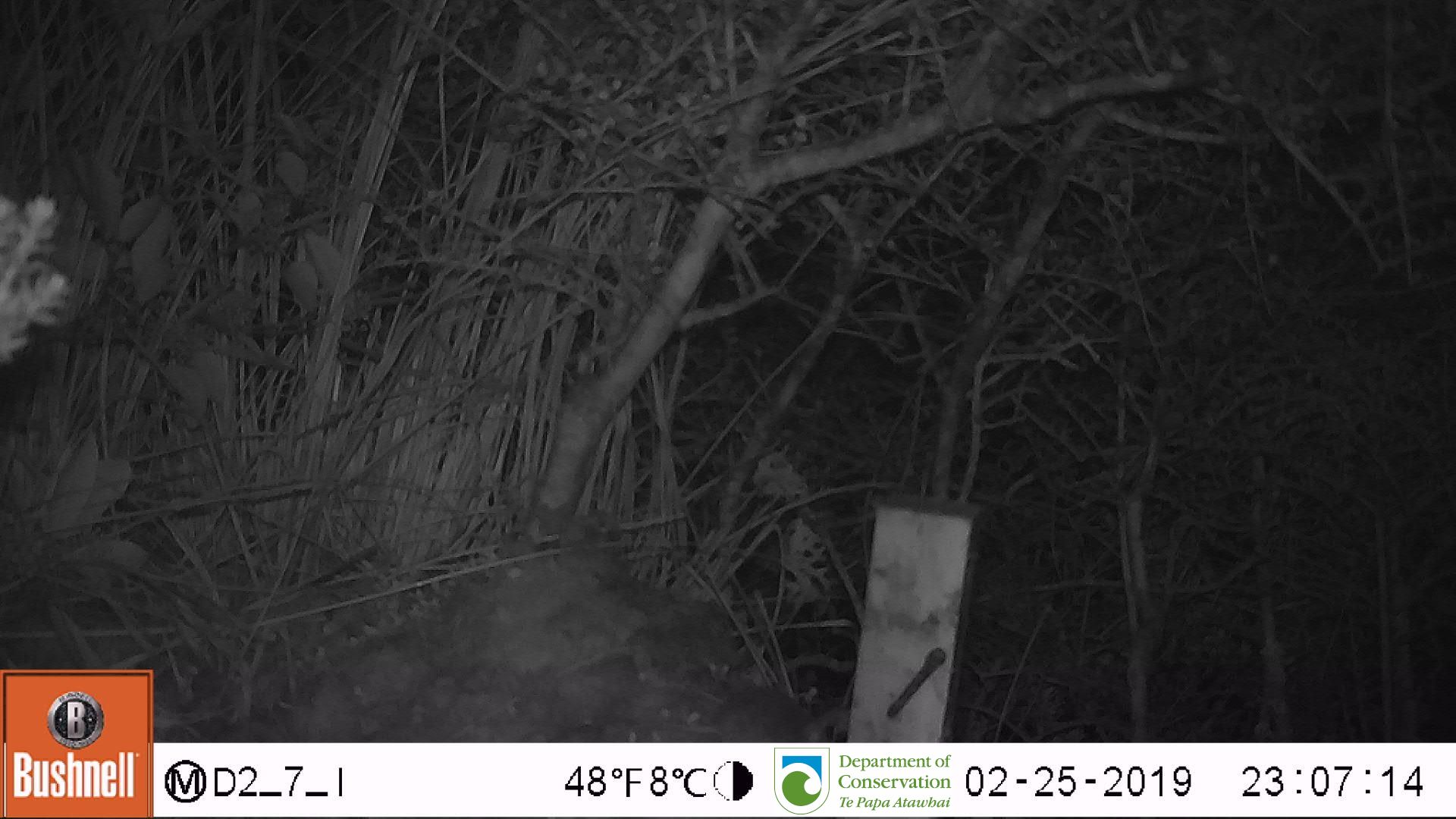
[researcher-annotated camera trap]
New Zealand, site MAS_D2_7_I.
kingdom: Animalia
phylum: Chordata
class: Mammalia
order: Rodentia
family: Muridae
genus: Mus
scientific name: Mus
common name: mouse